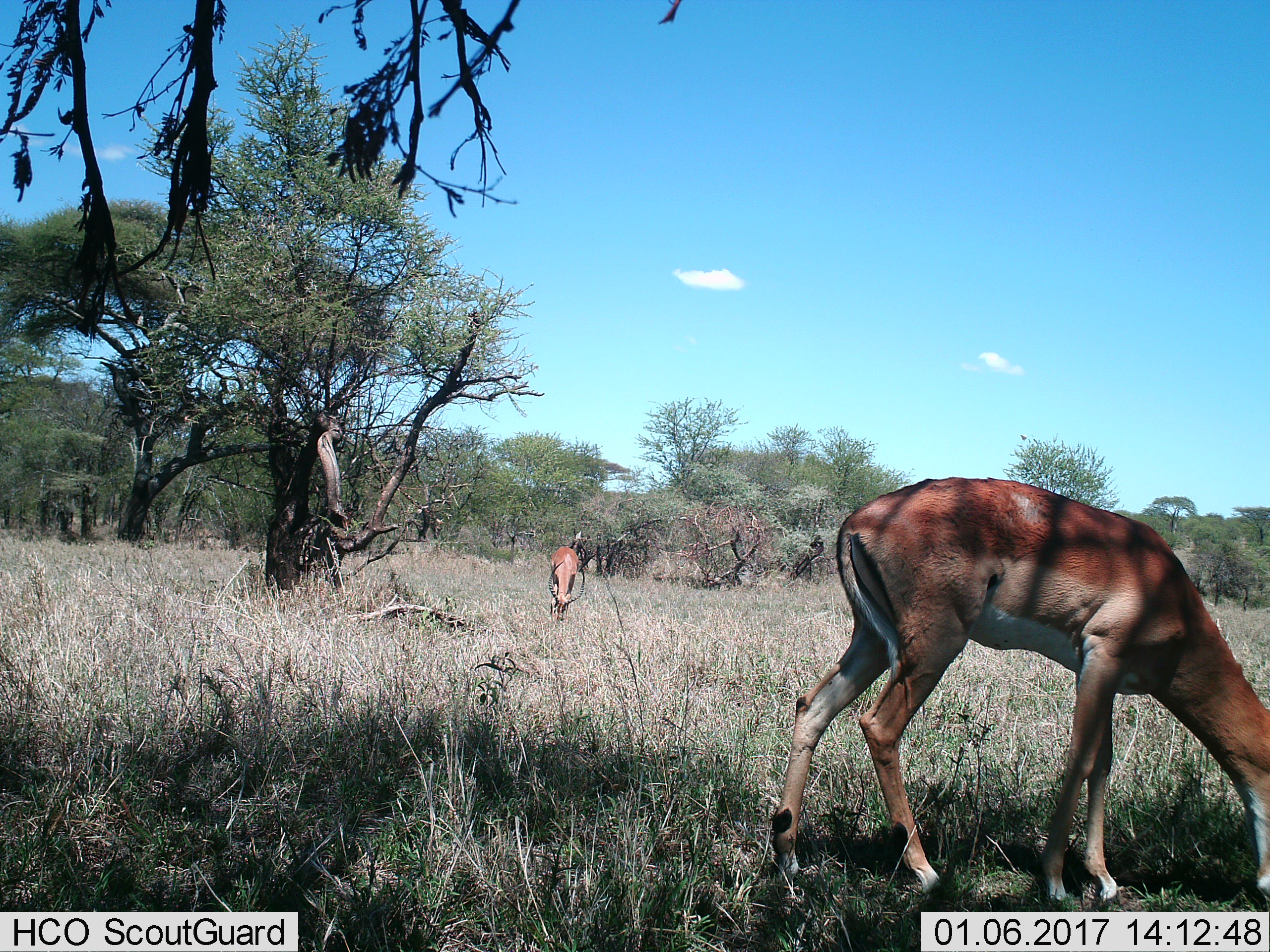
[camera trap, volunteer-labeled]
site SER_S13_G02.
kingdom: Animalia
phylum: Chordata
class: Mammalia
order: Artiodactyla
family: Bovidae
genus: Nanger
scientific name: Nanger granti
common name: grant's gazelle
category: gazellegrants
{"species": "gazellegrants (grant's gazelle) (Nanger granti)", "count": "2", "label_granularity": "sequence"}